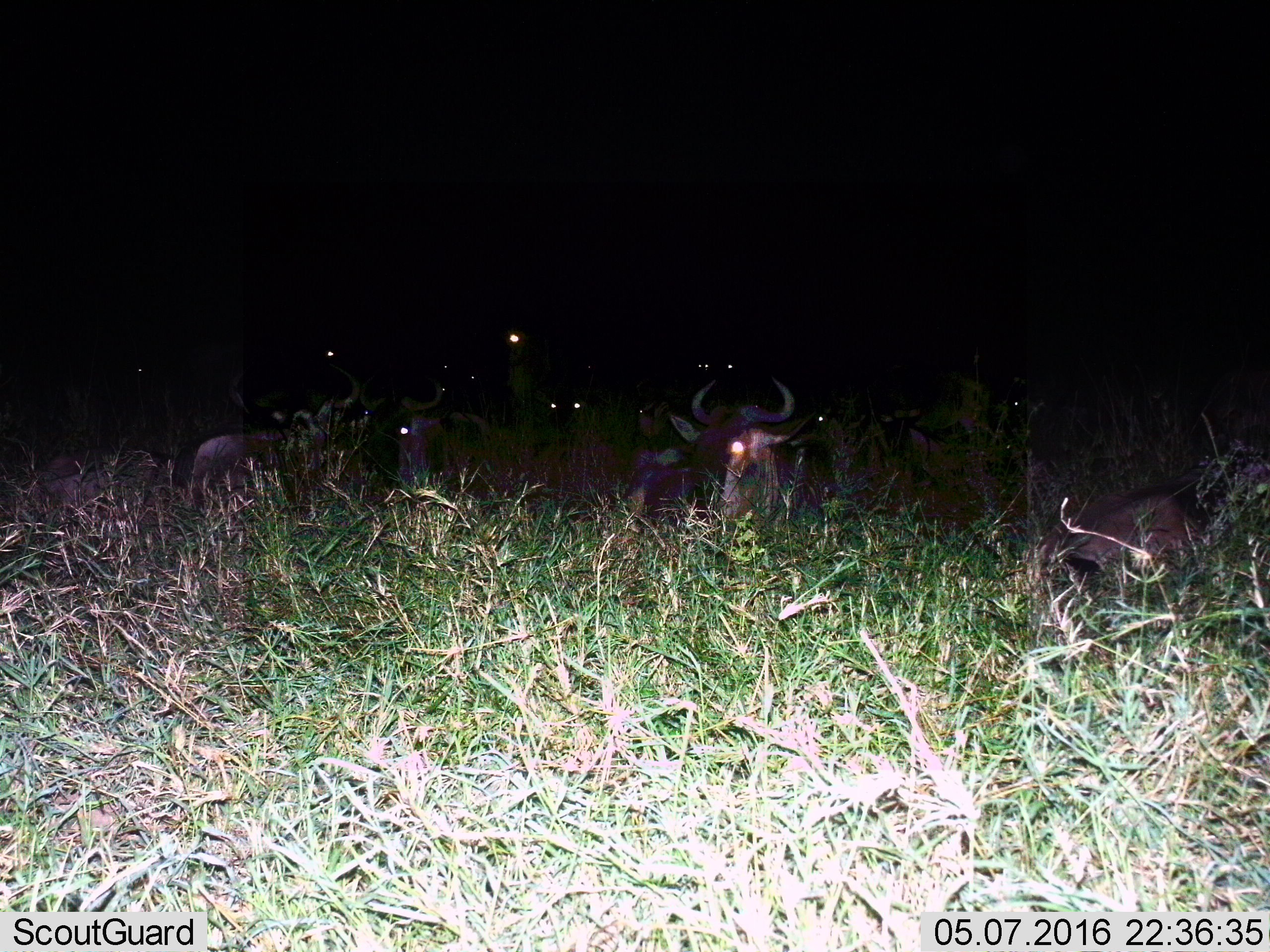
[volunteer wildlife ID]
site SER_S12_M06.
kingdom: Animalia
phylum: Chordata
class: Mammalia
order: Artiodactyla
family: Bovidae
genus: Connochaetes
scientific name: Connochaetes taurinus taurinus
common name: blue wildebeest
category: wildebeestblue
Wildebeestblue (blue wildebeest) (Connochaetes taurinus taurinus), count 11-50. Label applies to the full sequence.